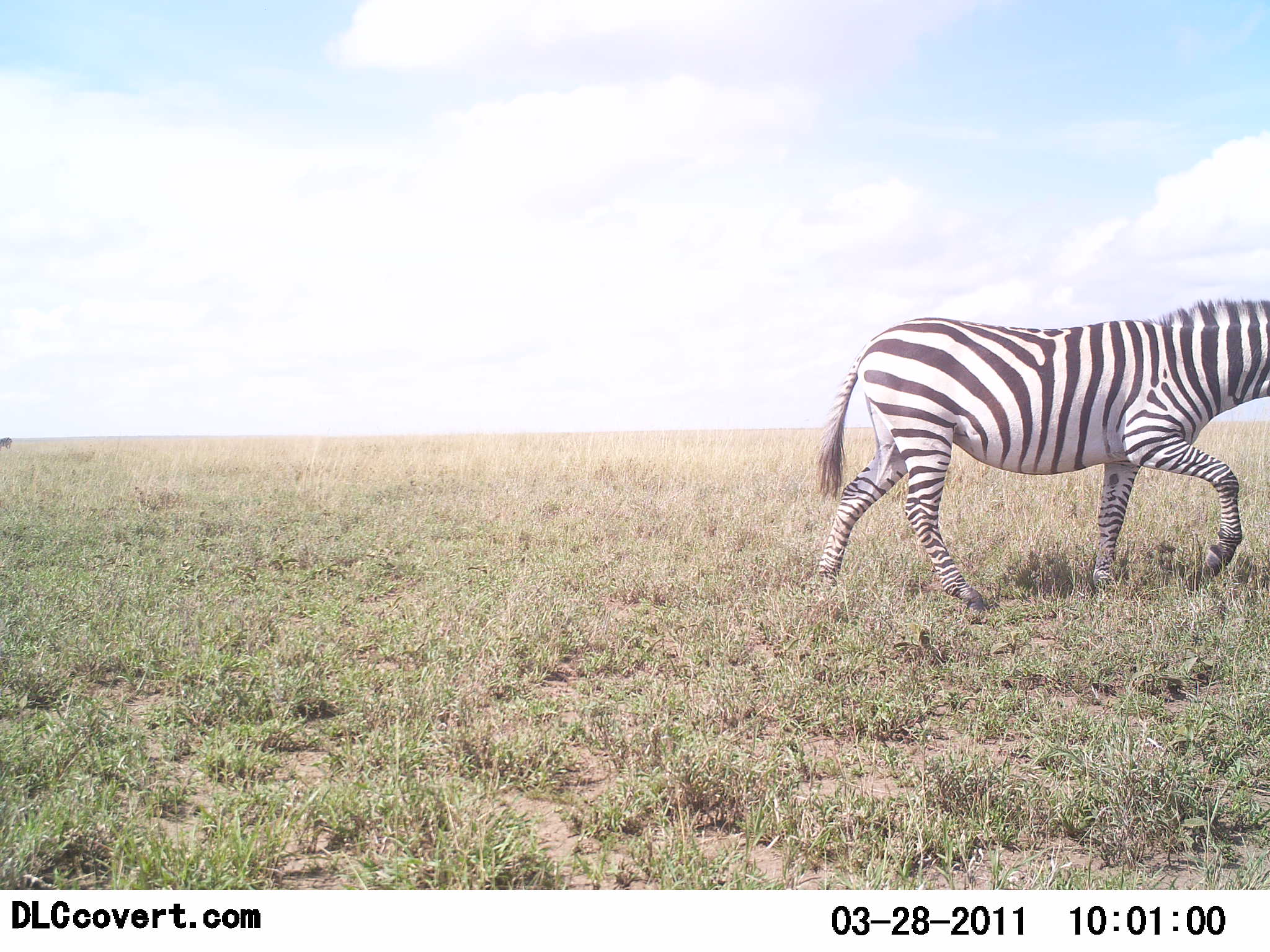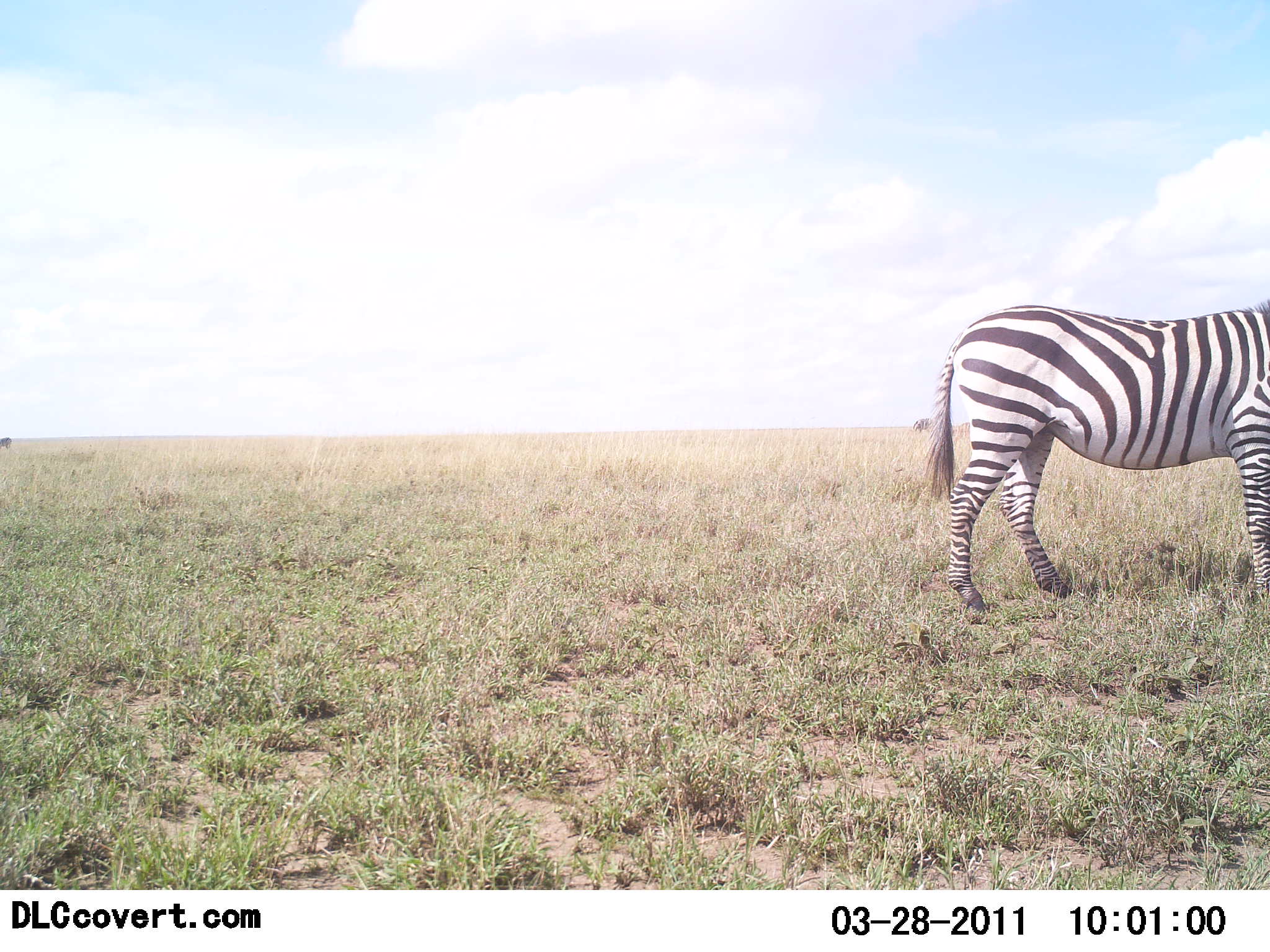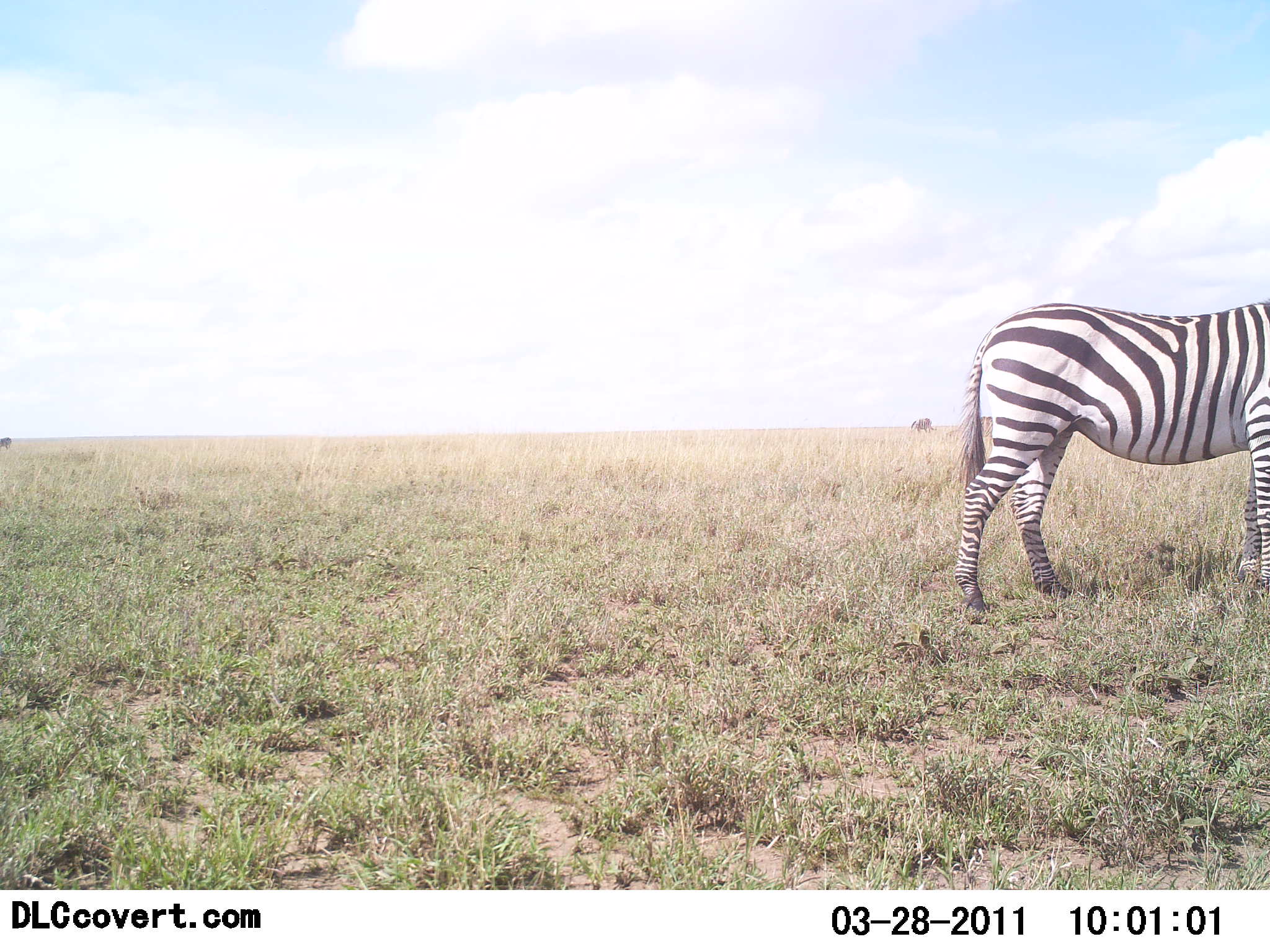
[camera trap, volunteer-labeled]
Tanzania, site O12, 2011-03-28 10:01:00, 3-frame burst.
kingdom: Animalia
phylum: Chordata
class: Mammalia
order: Perissodactyla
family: Equidae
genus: Equus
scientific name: Equus quagga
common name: plains zebra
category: zebra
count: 1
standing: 8%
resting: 0%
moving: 92%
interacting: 0%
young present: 0%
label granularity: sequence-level